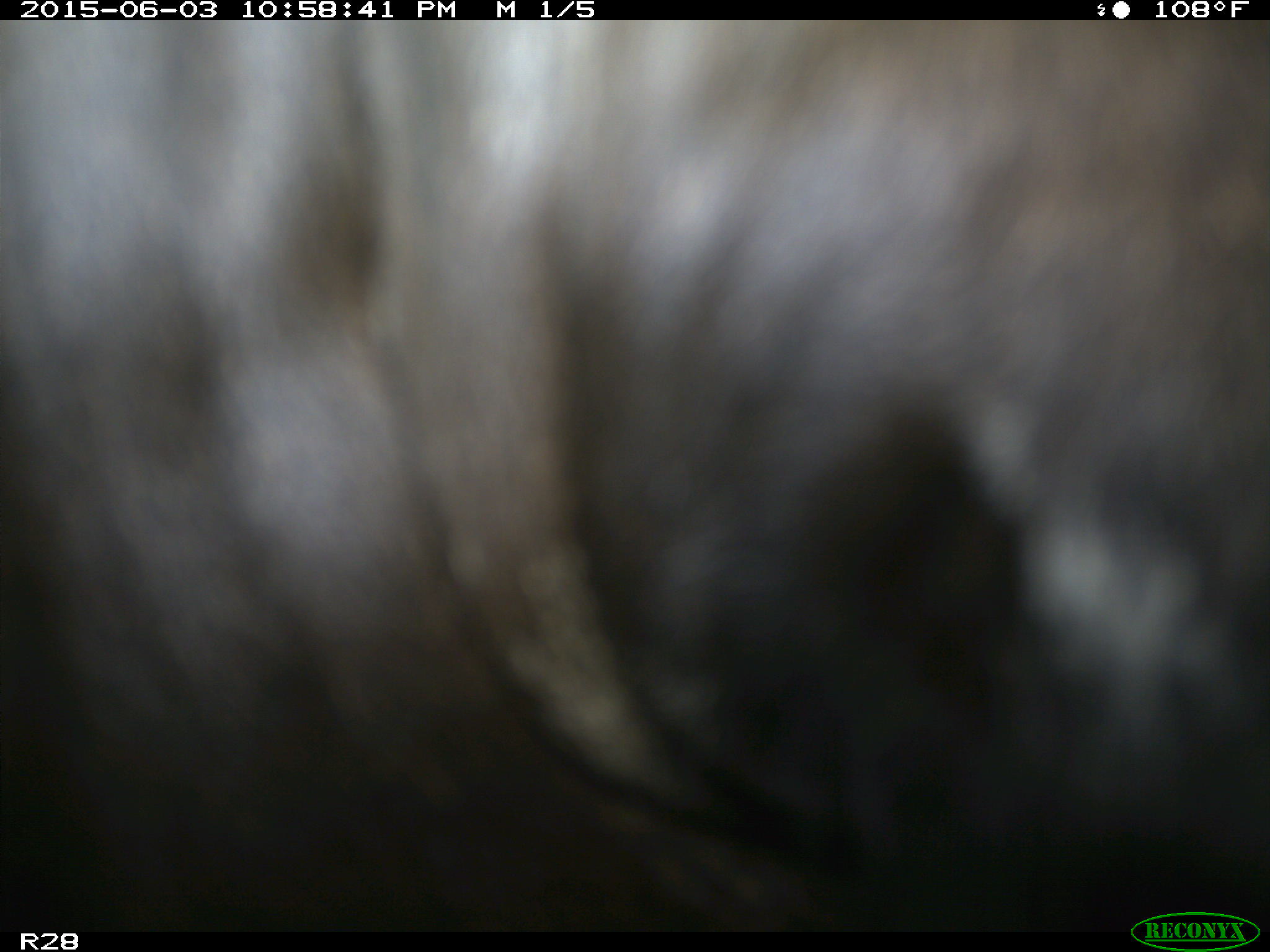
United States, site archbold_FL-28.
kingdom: Animalia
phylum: Chordata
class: Mammalia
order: Artiodactyla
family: Bovidae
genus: Bos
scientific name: Bos taurus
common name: domestic cow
Bos taurus (domestic cow).